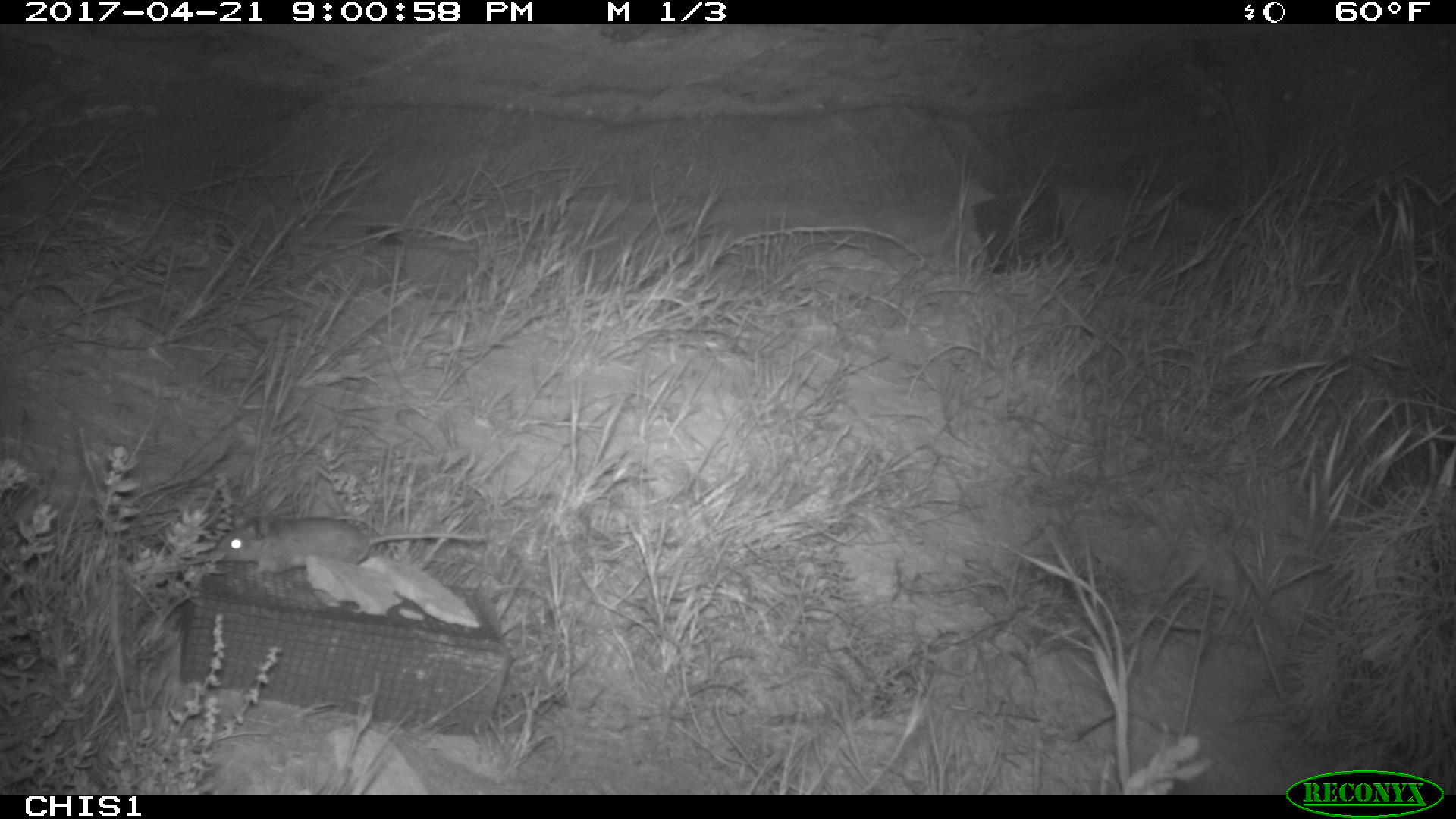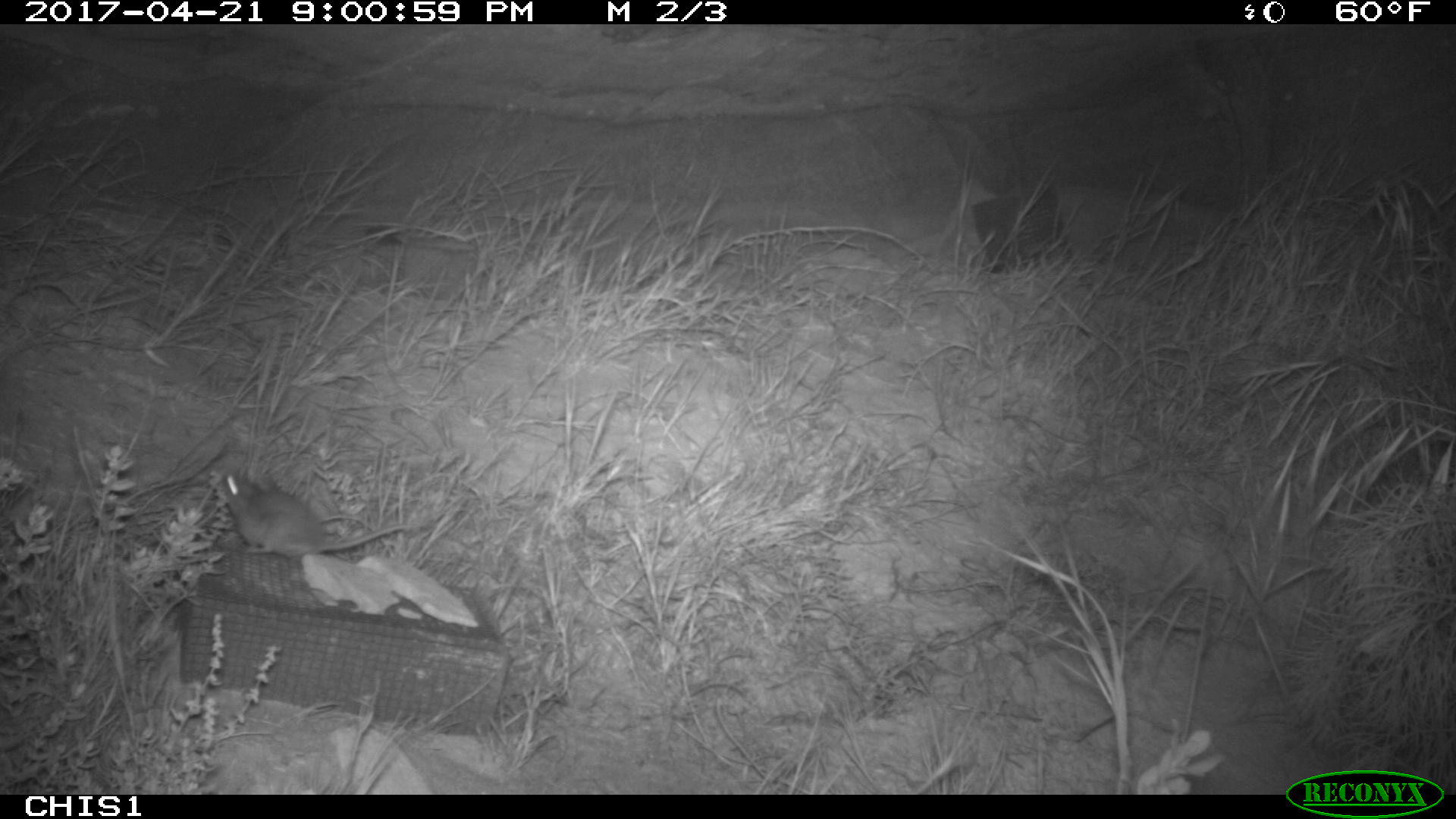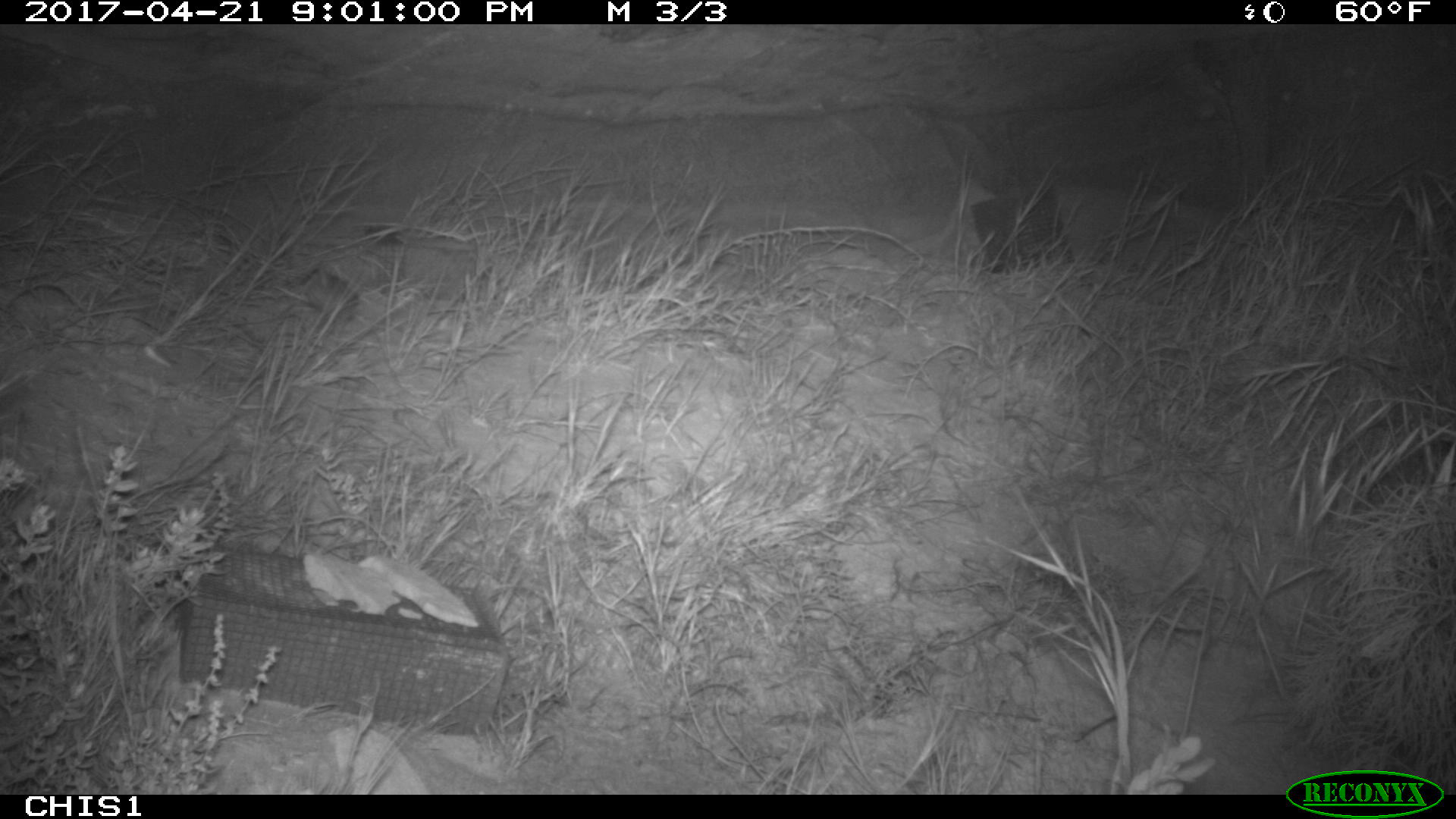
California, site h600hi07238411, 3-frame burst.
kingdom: Animalia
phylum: Chordata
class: Mammalia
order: Rodentia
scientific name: Rodentia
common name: rodent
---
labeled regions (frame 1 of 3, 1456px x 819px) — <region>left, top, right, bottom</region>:
rodent: <region>210, 514, 486, 572</region>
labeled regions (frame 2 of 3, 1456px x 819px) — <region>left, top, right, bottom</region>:
rodent: <region>221, 471, 411, 556</region>